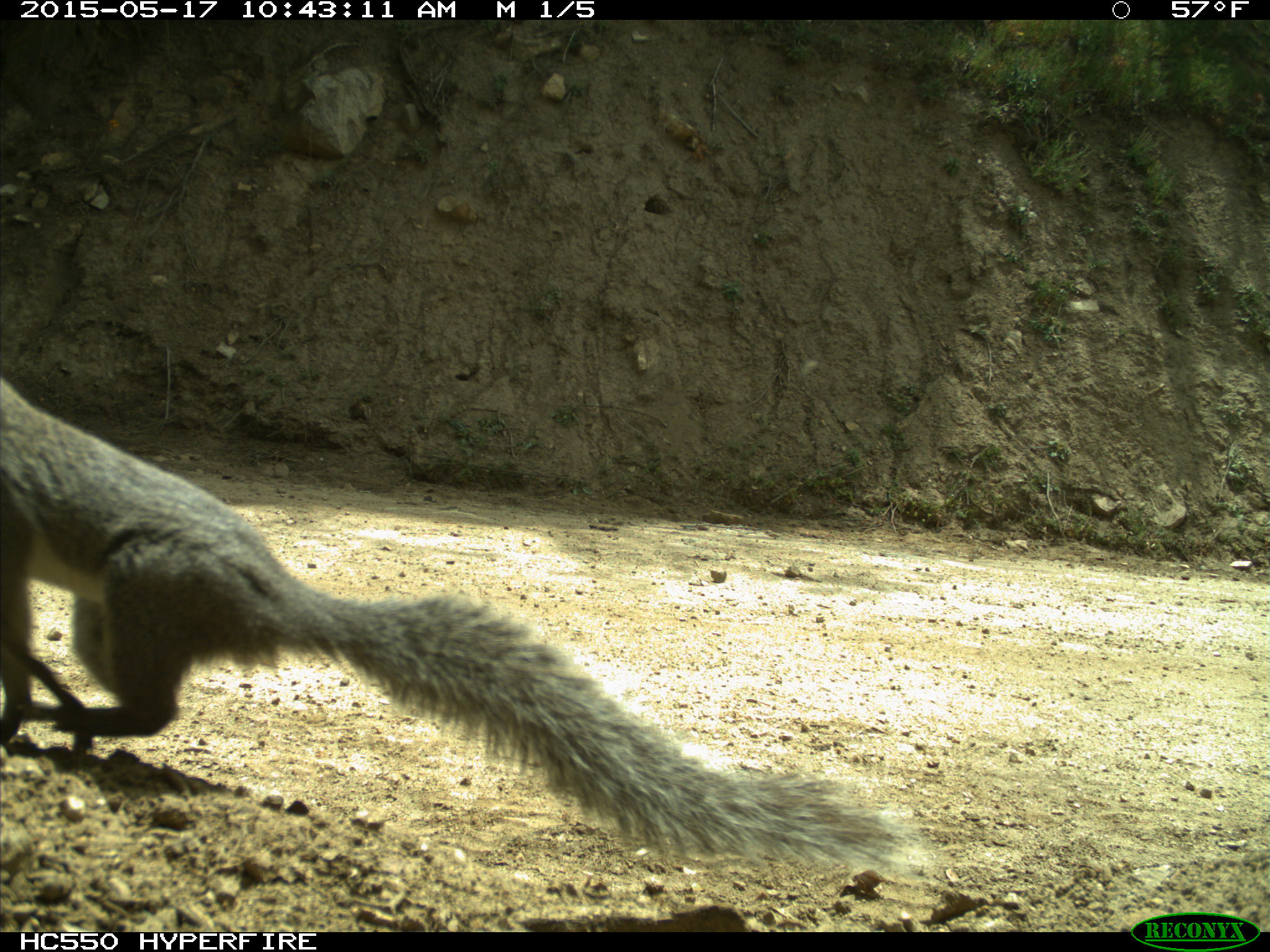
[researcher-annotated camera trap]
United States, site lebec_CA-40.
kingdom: Animalia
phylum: Chordata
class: Mammalia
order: Rodentia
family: Sciuridae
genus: Sciurus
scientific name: Sciurus carolinensis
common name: eastern gray squirrel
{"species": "Sciurus carolinensis (eastern gray squirrel)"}